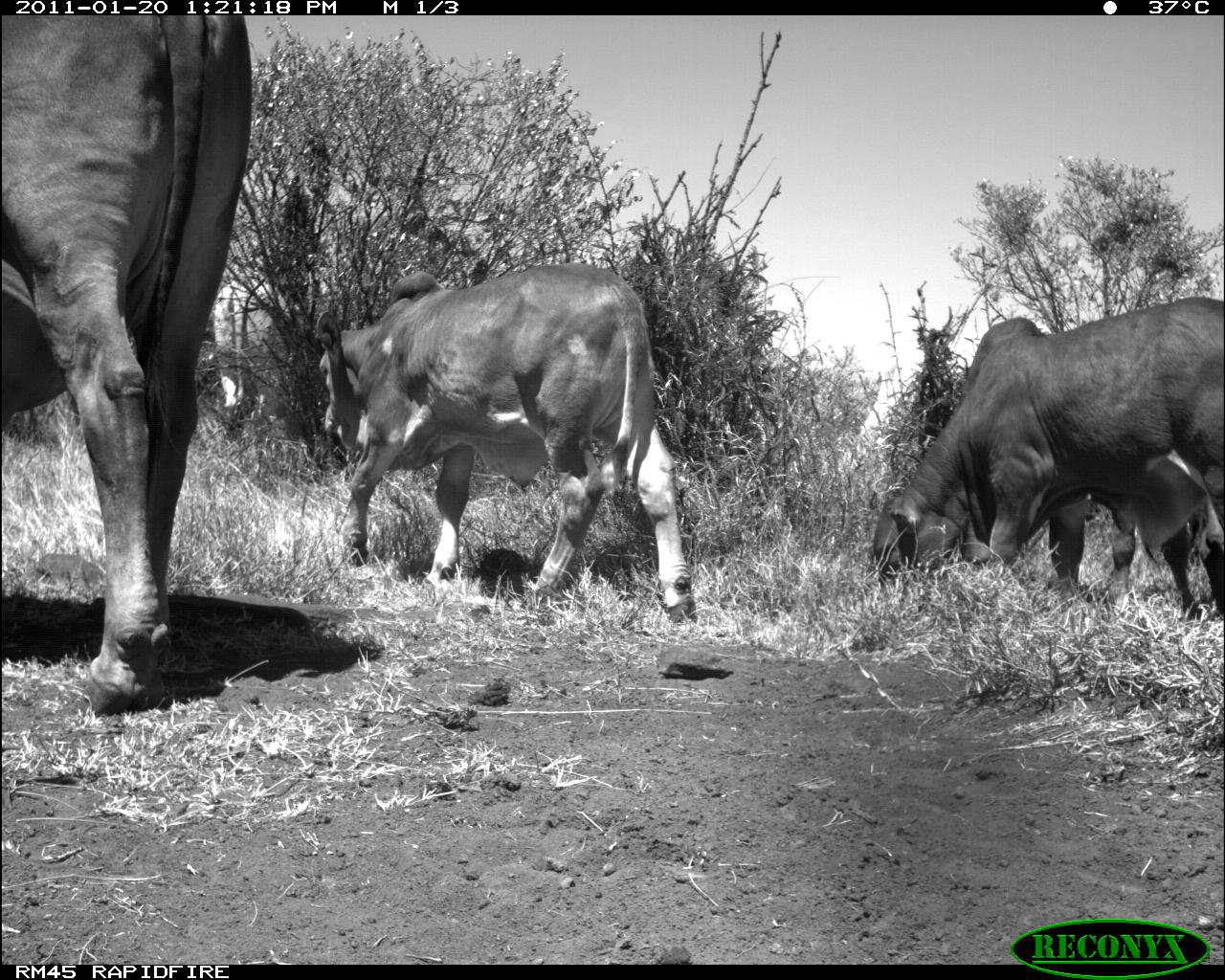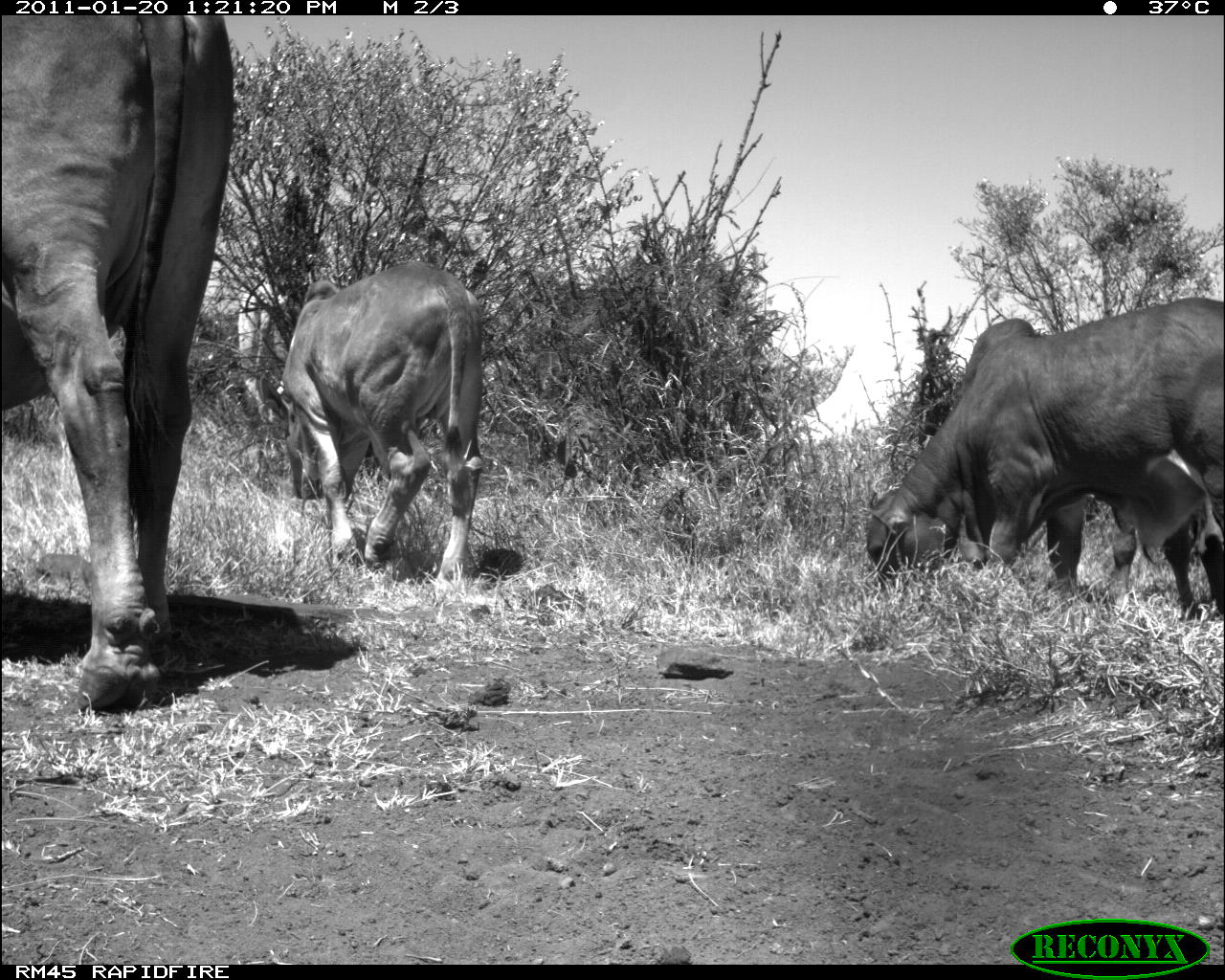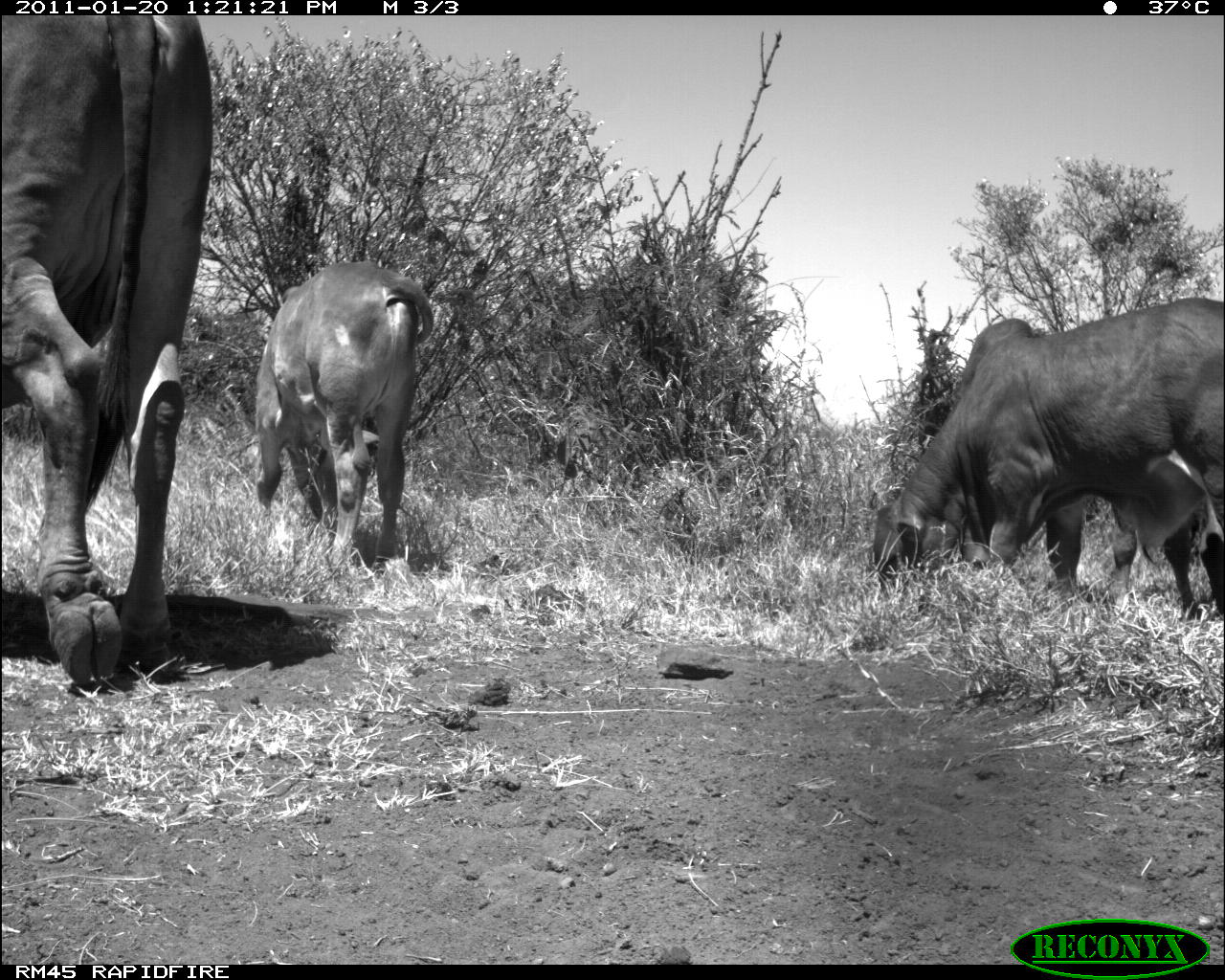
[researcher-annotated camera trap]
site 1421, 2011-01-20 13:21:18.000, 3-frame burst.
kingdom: Animalia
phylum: Chordata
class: Mammalia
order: Artiodactyla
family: Bovidae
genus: Bos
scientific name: Bos taurus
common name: domestic cattle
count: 3